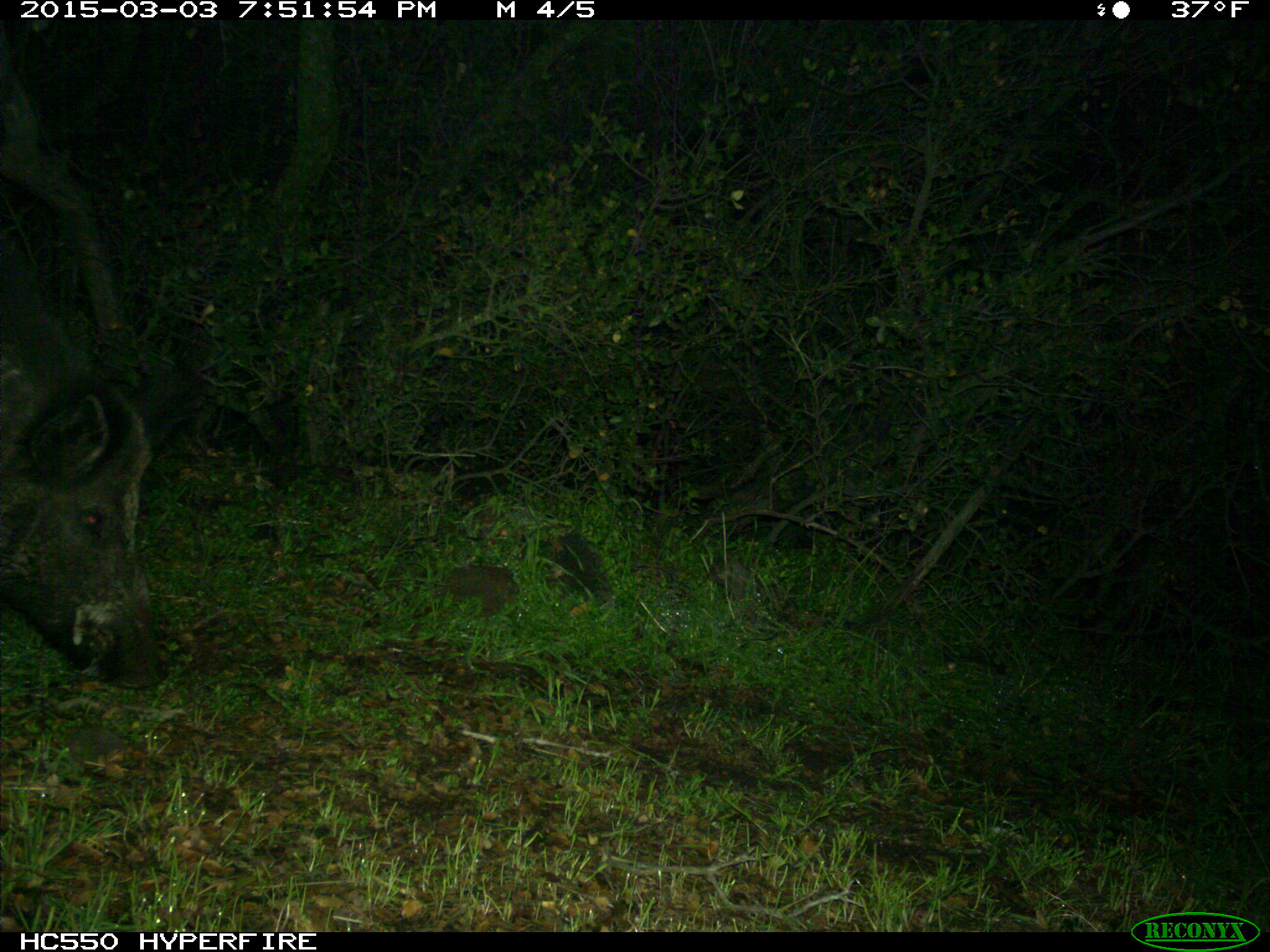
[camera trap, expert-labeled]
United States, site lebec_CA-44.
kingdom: Animalia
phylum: Chordata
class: Mammalia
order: Artiodactyla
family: Suidae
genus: Sus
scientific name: Sus scrofa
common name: wild boar